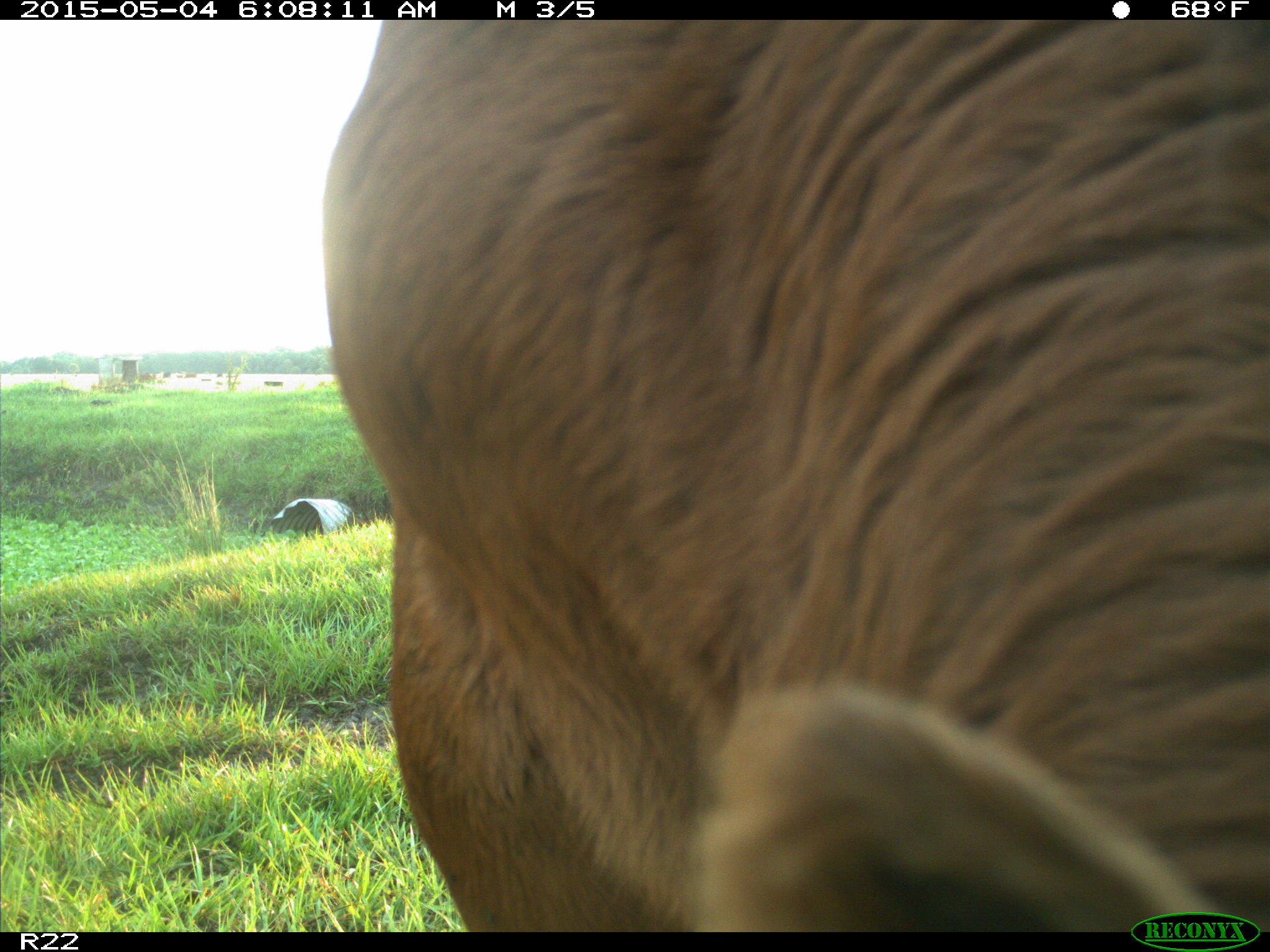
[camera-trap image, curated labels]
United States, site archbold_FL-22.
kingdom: Animalia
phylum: Chordata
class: Mammalia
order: Artiodactyla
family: Bovidae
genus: Bos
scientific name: Bos taurus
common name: domestic cow